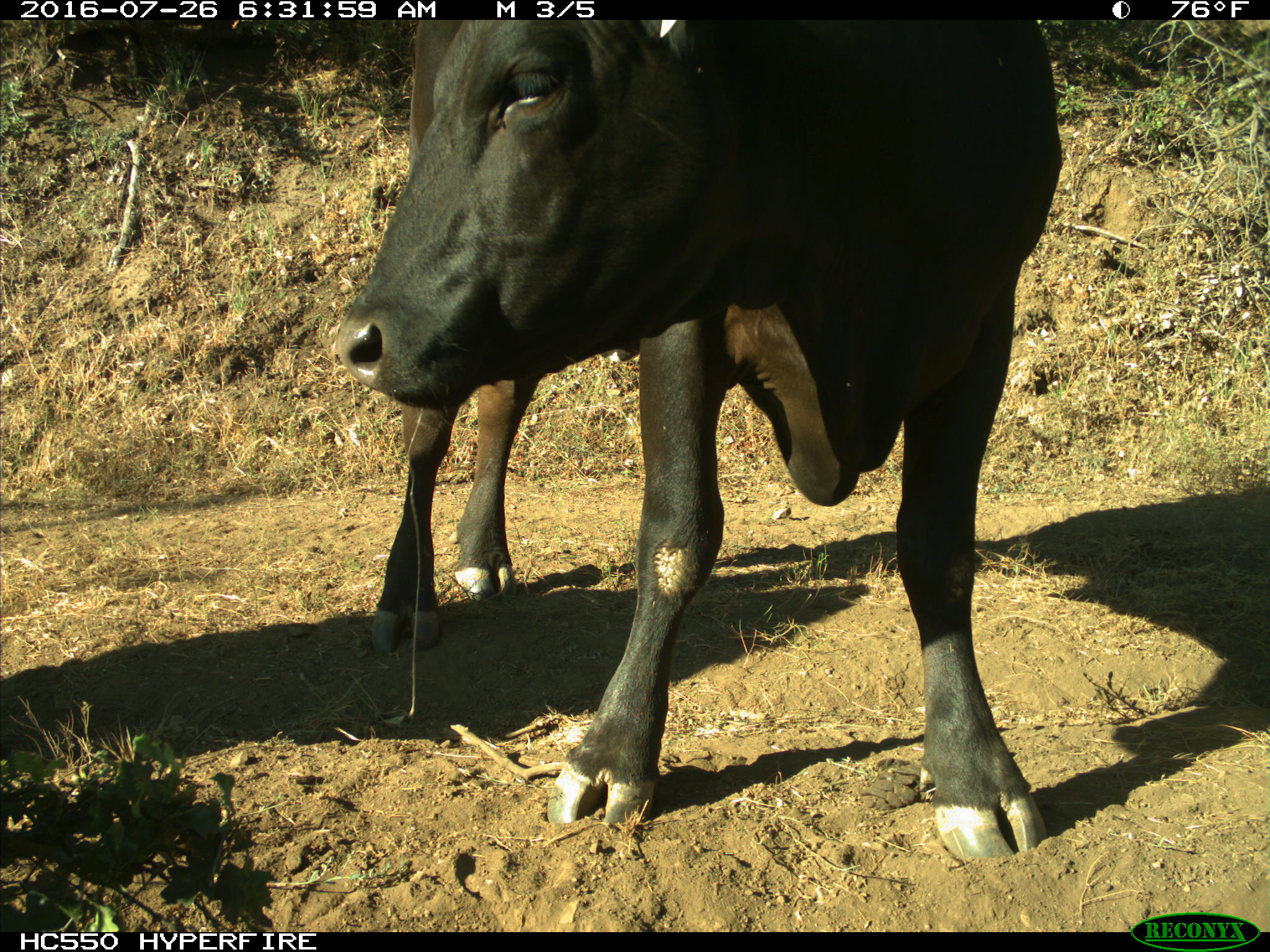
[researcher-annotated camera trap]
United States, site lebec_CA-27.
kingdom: Animalia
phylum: Chordata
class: Mammalia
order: Artiodactyla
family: Bovidae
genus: Bos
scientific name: Bos taurus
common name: domestic cow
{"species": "Bos taurus (domestic cow)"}